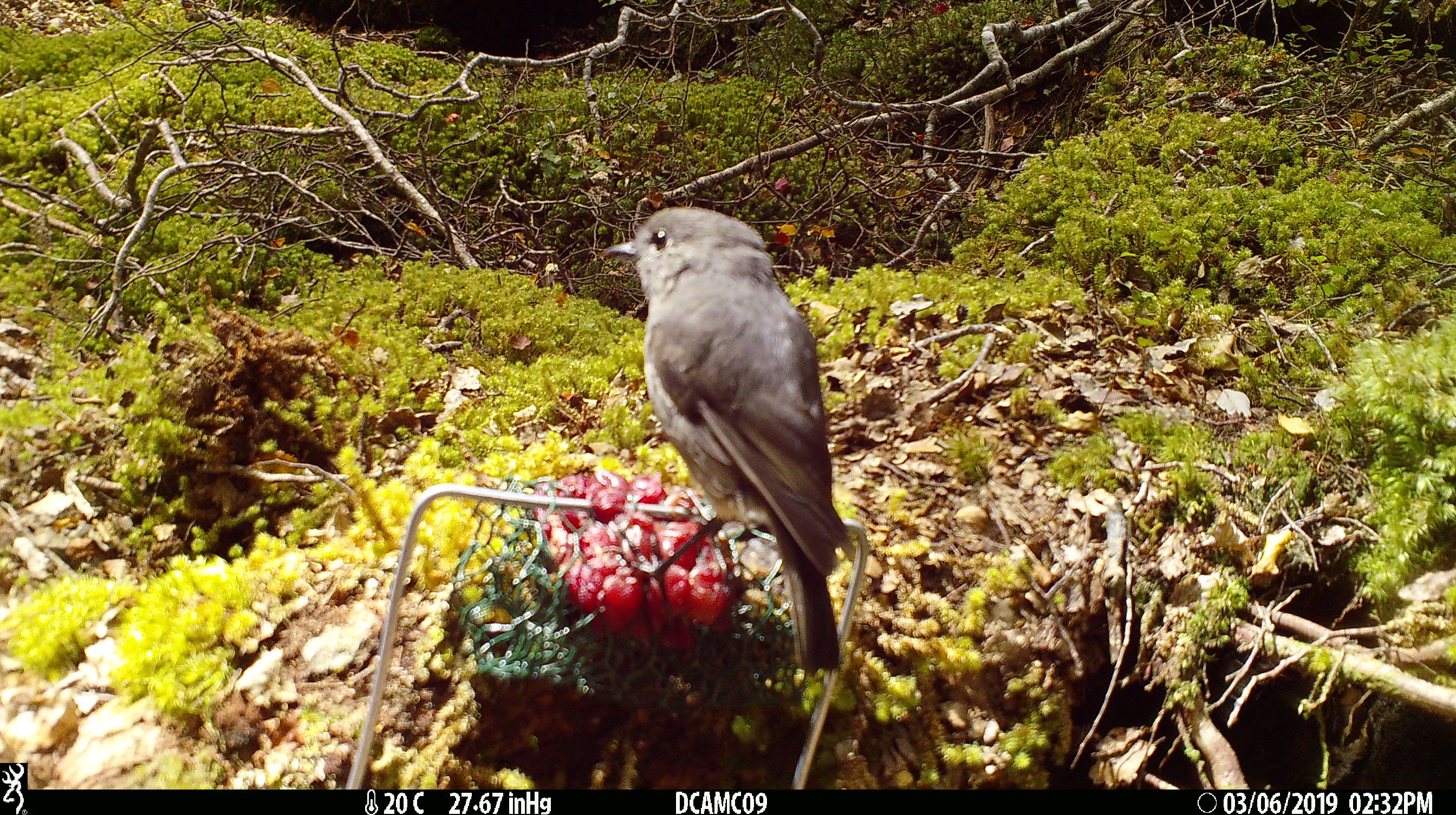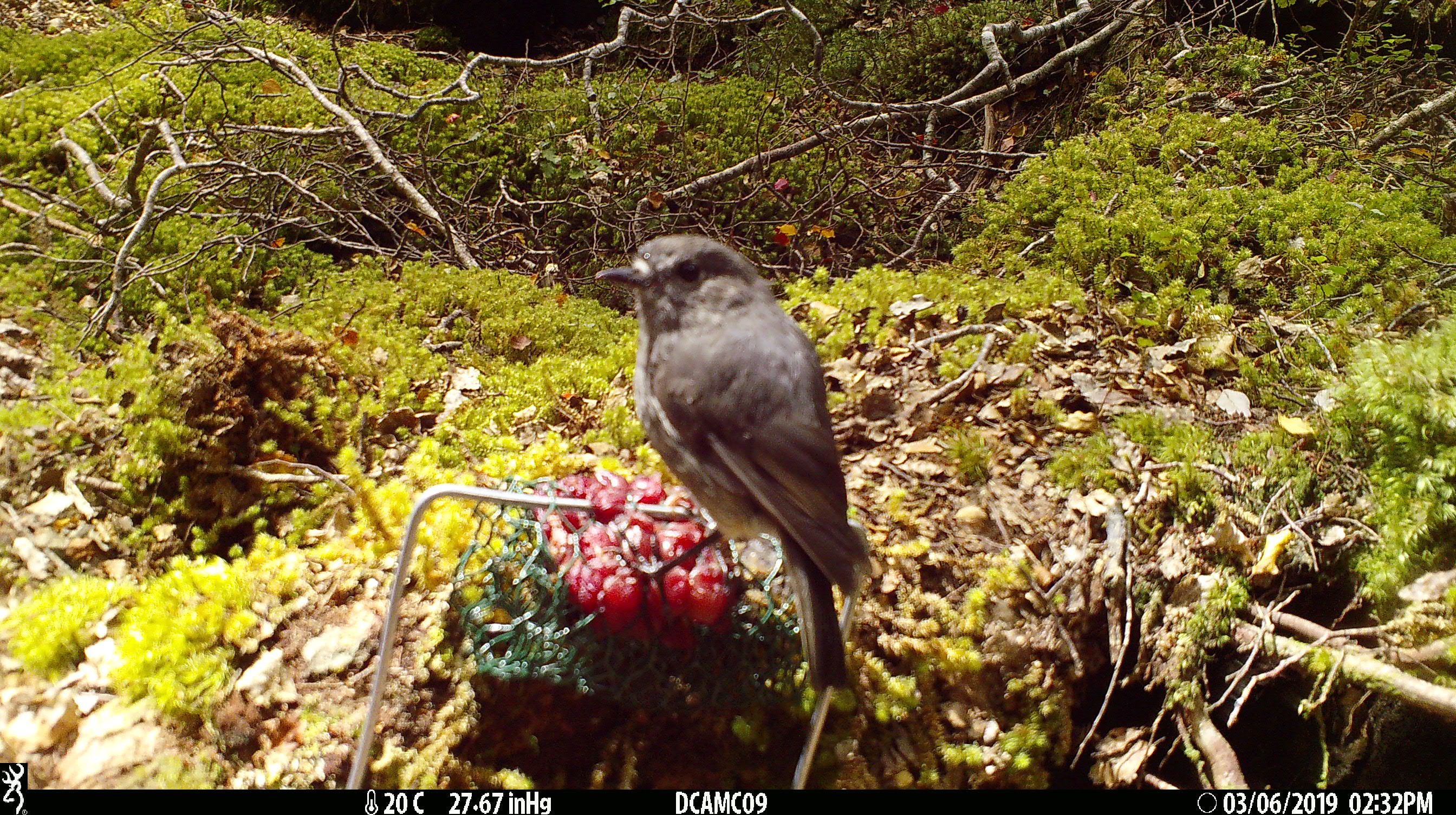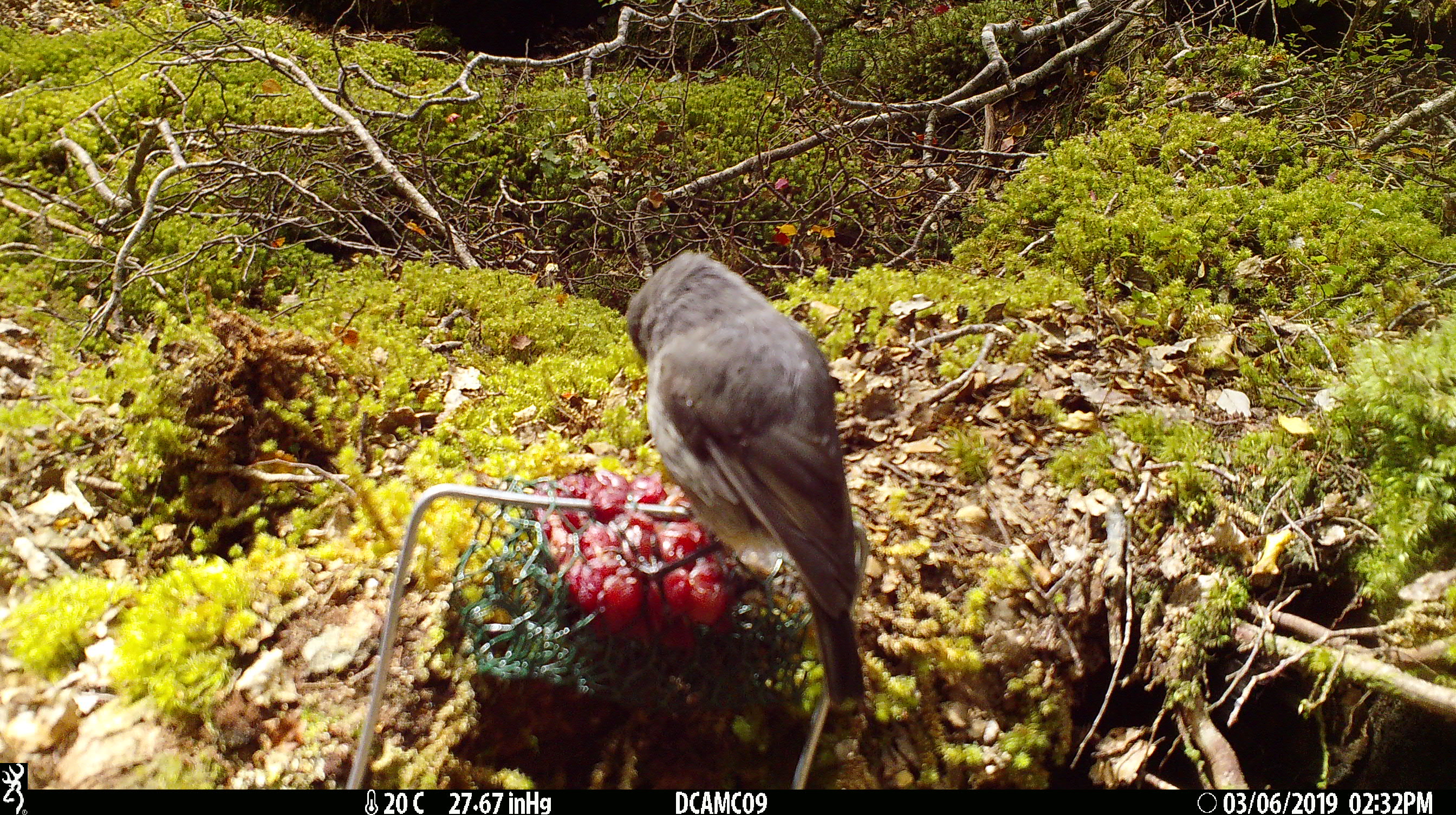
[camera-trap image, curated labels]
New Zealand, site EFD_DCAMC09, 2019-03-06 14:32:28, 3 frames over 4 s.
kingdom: Animalia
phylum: Chordata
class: Aves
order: Passeriformes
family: Petroicidae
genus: Petroica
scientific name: Petroica australis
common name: new zealand robin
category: robin